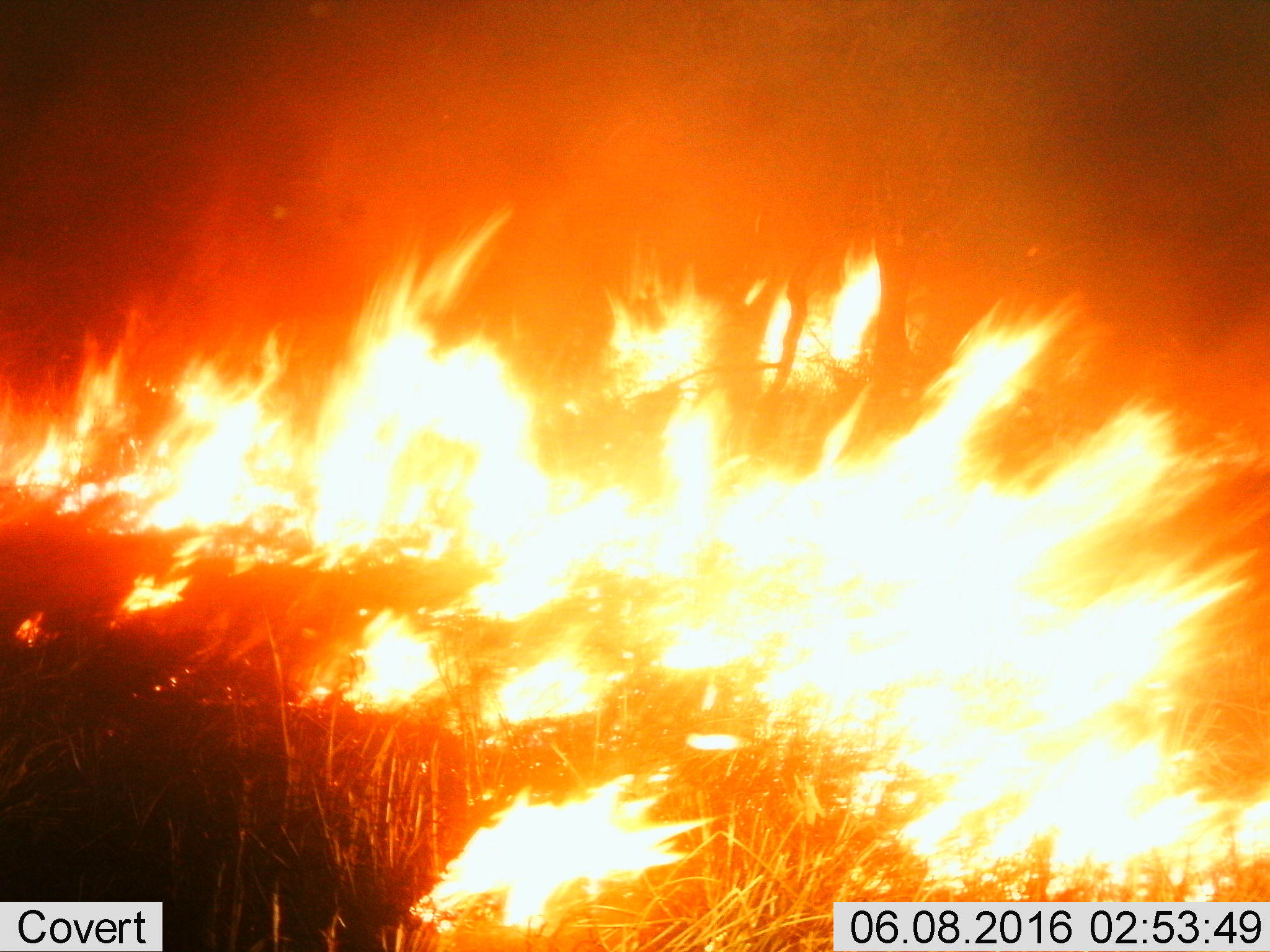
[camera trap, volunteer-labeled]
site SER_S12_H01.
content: unidentified animal